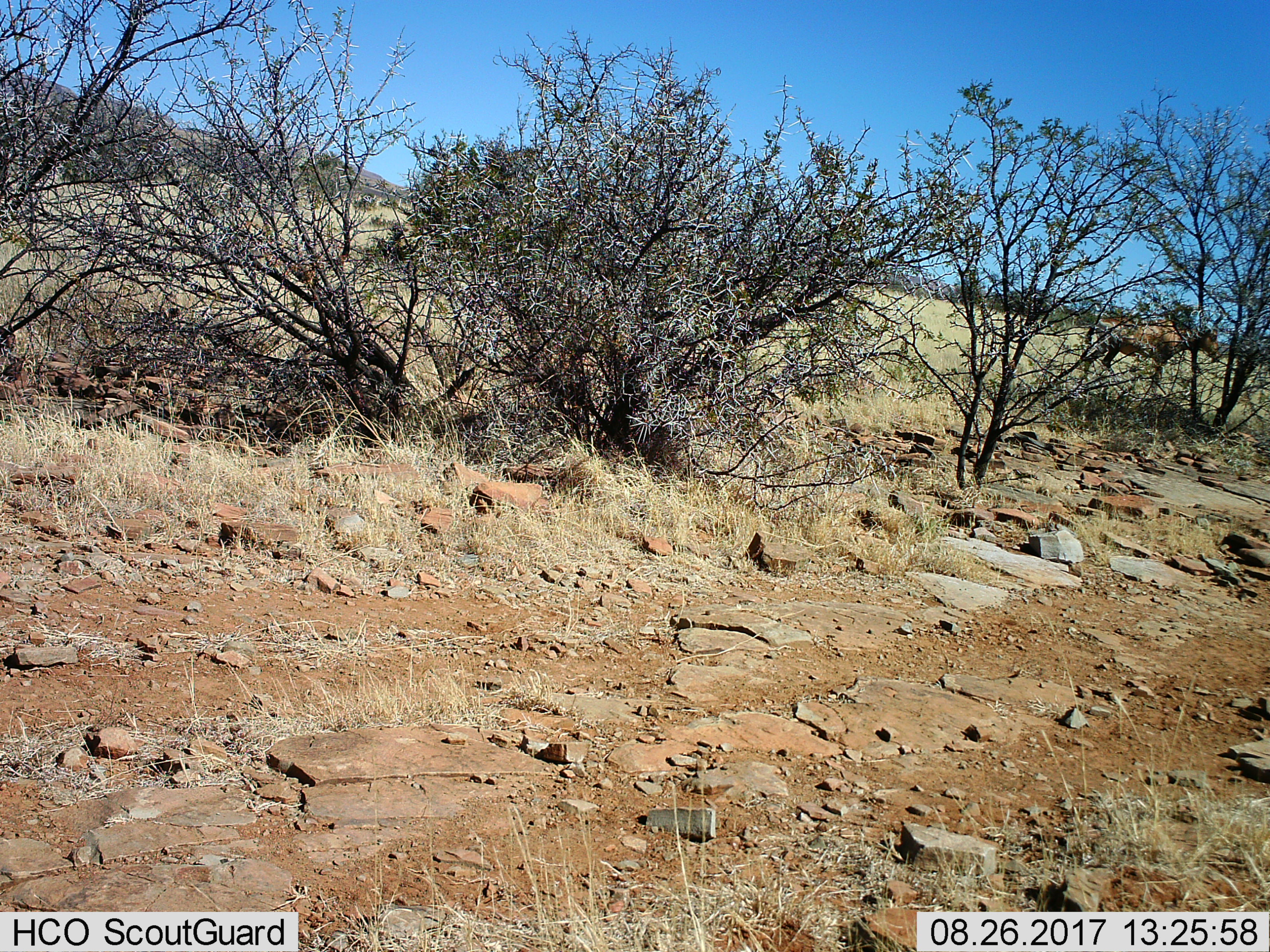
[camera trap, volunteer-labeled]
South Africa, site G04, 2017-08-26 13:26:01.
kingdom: Animalia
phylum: Chordata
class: Mammalia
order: Artiodactyla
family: Bovidae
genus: Alcelaphus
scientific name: Alcelaphus buselaphus caama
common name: red hartebeest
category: hartebeestred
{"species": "hartebeestred (red hartebeest) (Alcelaphus buselaphus caama)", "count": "1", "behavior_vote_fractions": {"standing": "75%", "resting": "0%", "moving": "0%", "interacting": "0%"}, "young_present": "0%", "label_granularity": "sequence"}